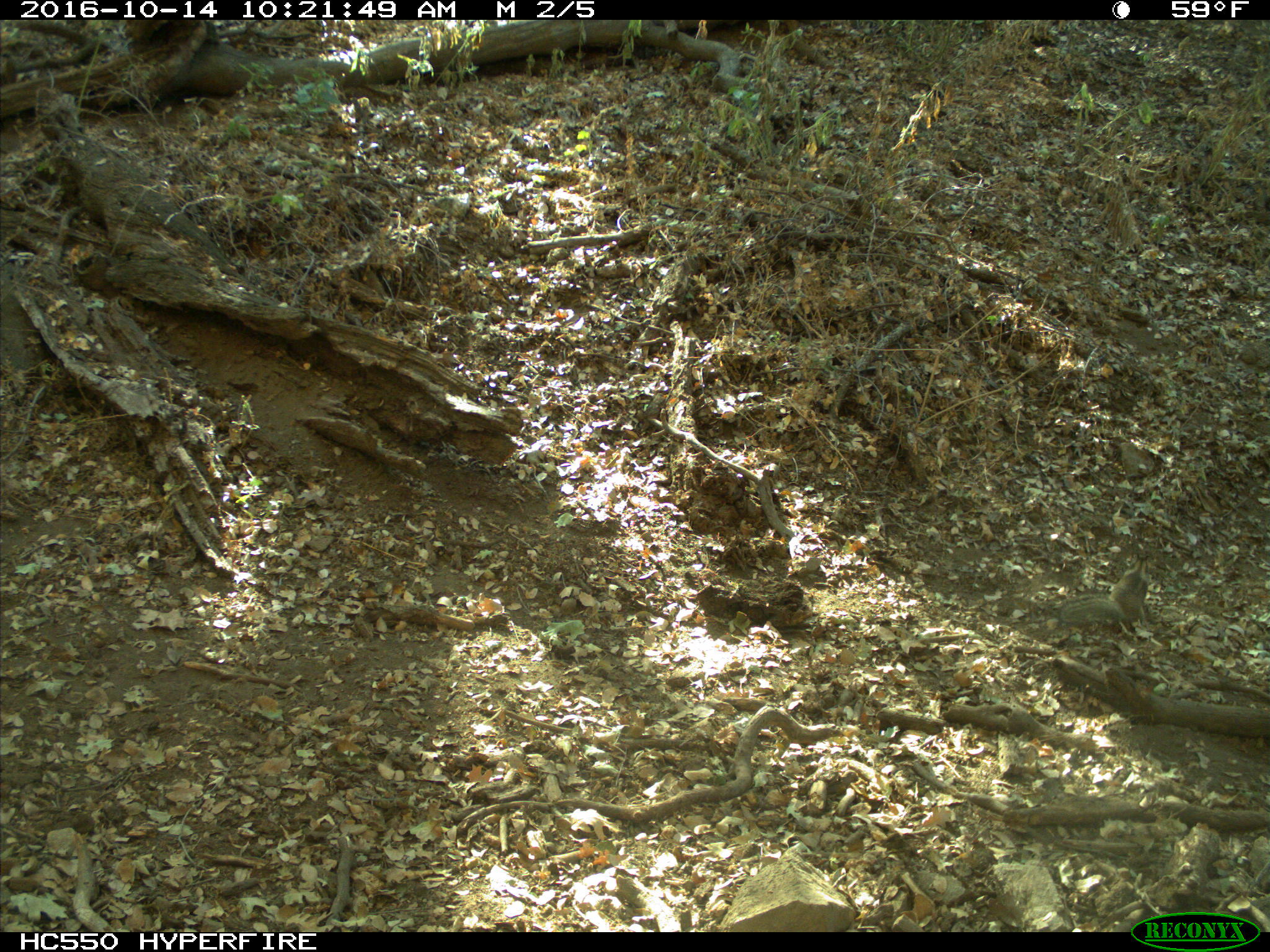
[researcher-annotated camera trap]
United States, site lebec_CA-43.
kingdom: Animalia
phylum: Chordata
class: Mammalia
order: Rodentia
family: Sciuridae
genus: Otospermophilus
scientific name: Otospermophilus beecheyi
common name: california ground squirrel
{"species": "Otospermophilus beecheyi (california ground squirrel)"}